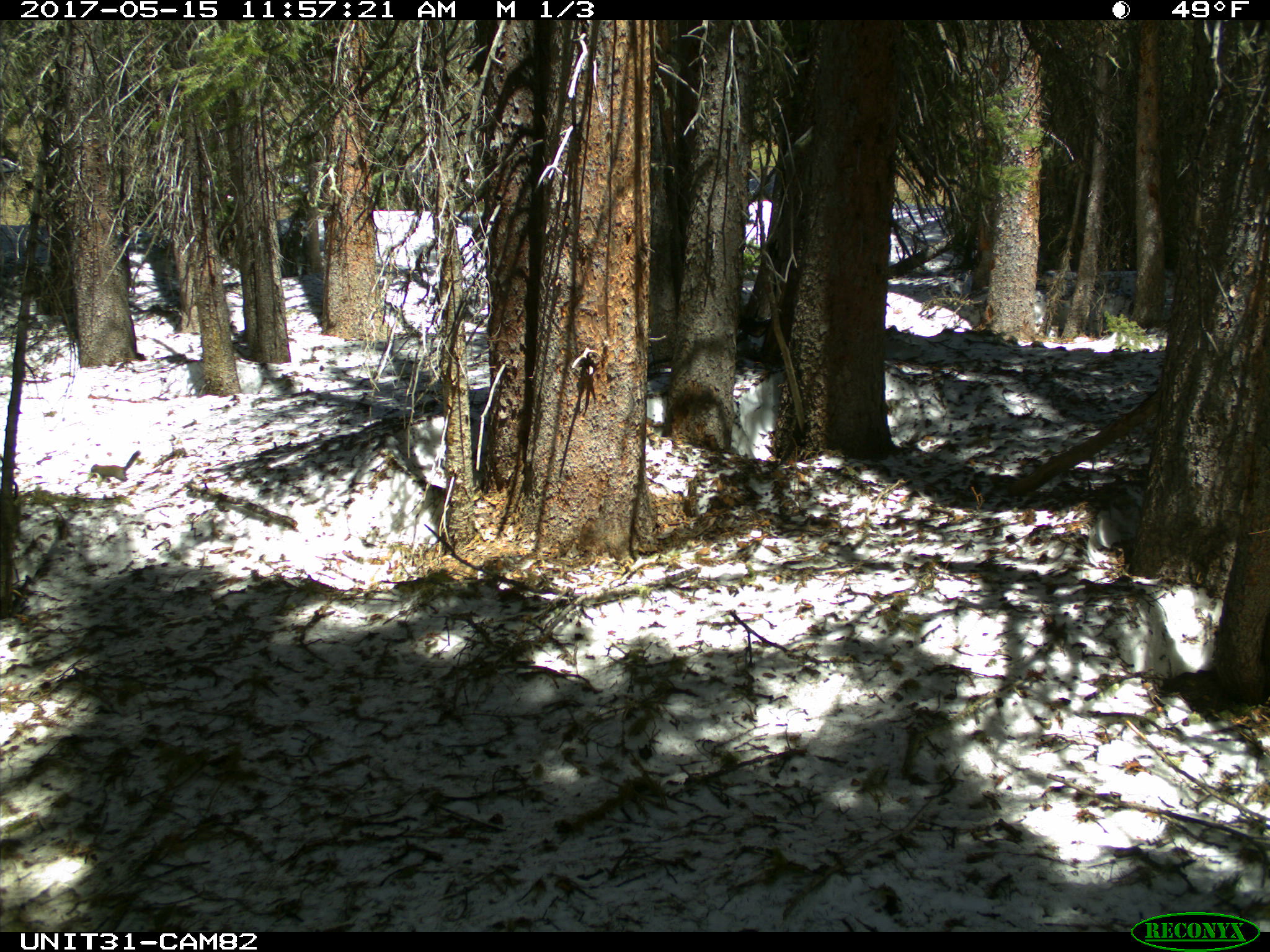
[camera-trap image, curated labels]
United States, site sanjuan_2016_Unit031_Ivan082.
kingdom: Animalia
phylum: Chordata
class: Mammalia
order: Rodentia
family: Sciuridae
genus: Tamiasciurus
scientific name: Tamiasciurus hudsonicus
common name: american red squirrel